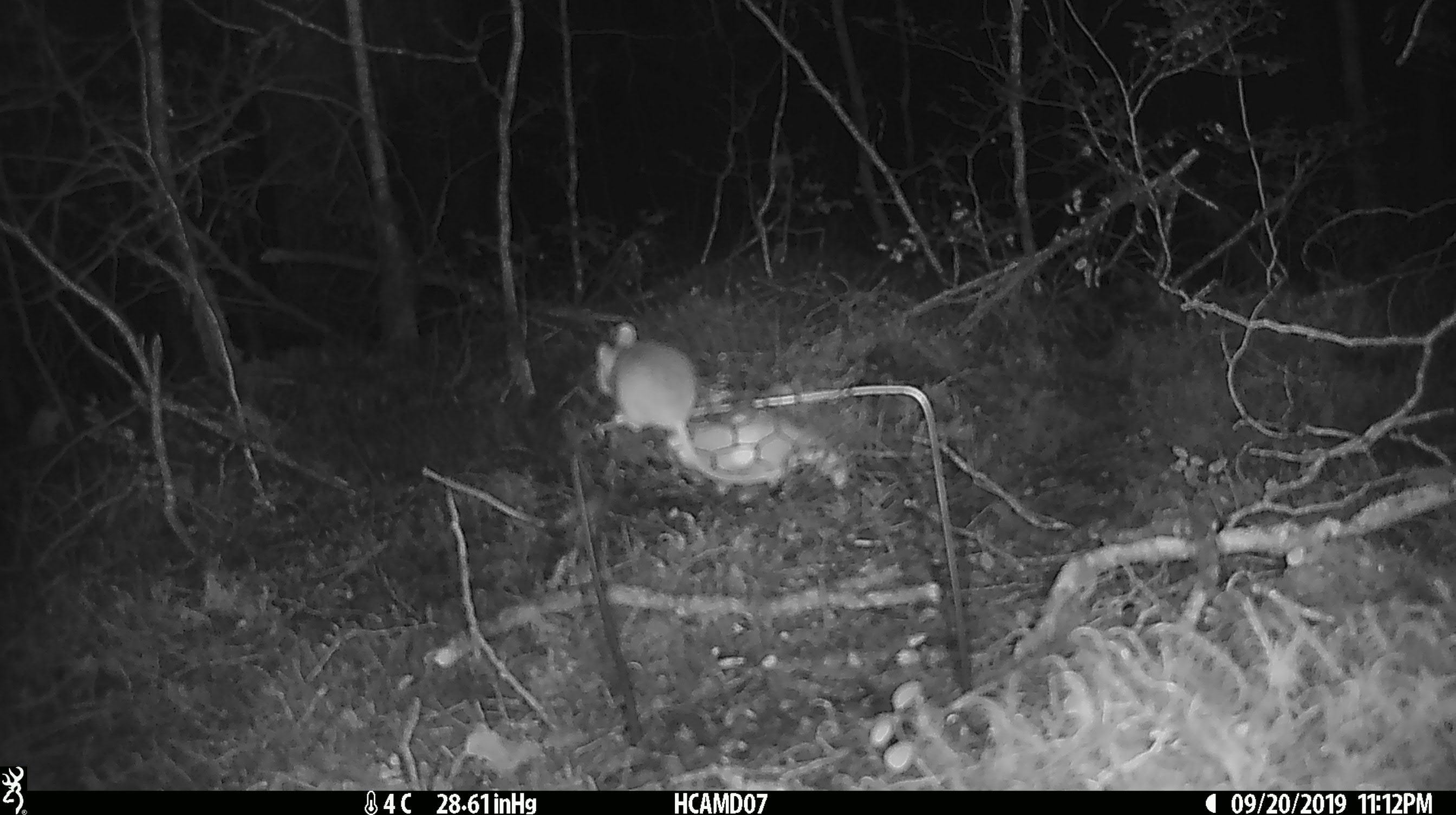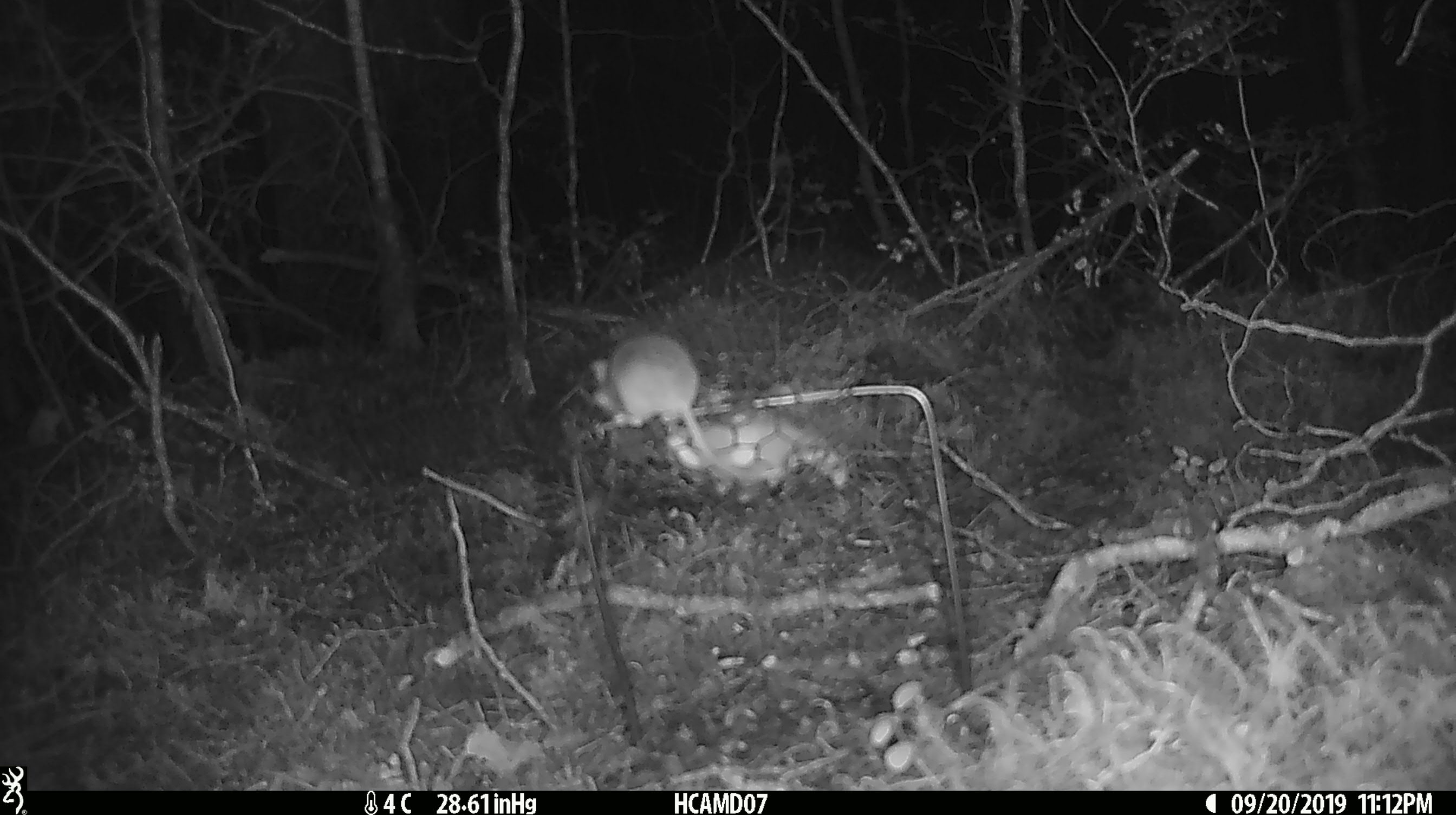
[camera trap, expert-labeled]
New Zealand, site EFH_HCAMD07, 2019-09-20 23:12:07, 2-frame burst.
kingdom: Animalia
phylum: Chordata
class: Mammalia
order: Rodentia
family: Muridae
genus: Mus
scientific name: Mus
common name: mouse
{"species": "mouse (Mus)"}